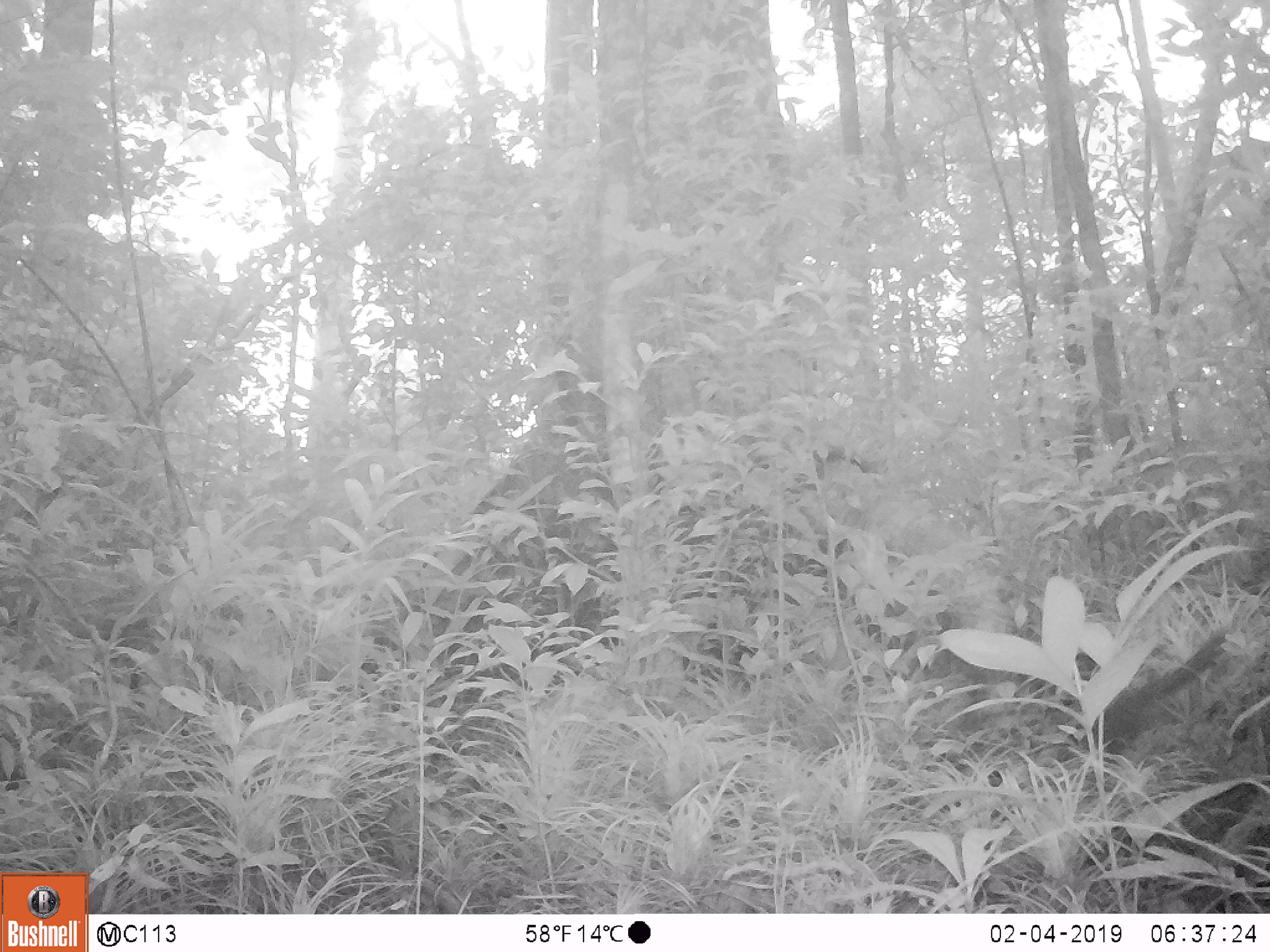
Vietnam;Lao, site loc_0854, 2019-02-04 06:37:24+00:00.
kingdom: Animalia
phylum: Chordata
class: Mammalia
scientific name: Mammalia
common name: mammal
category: unidentified small mammal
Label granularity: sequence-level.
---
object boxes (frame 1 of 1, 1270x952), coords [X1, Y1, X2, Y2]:
unidentified small mammal: [1053, 622, 1241, 763]